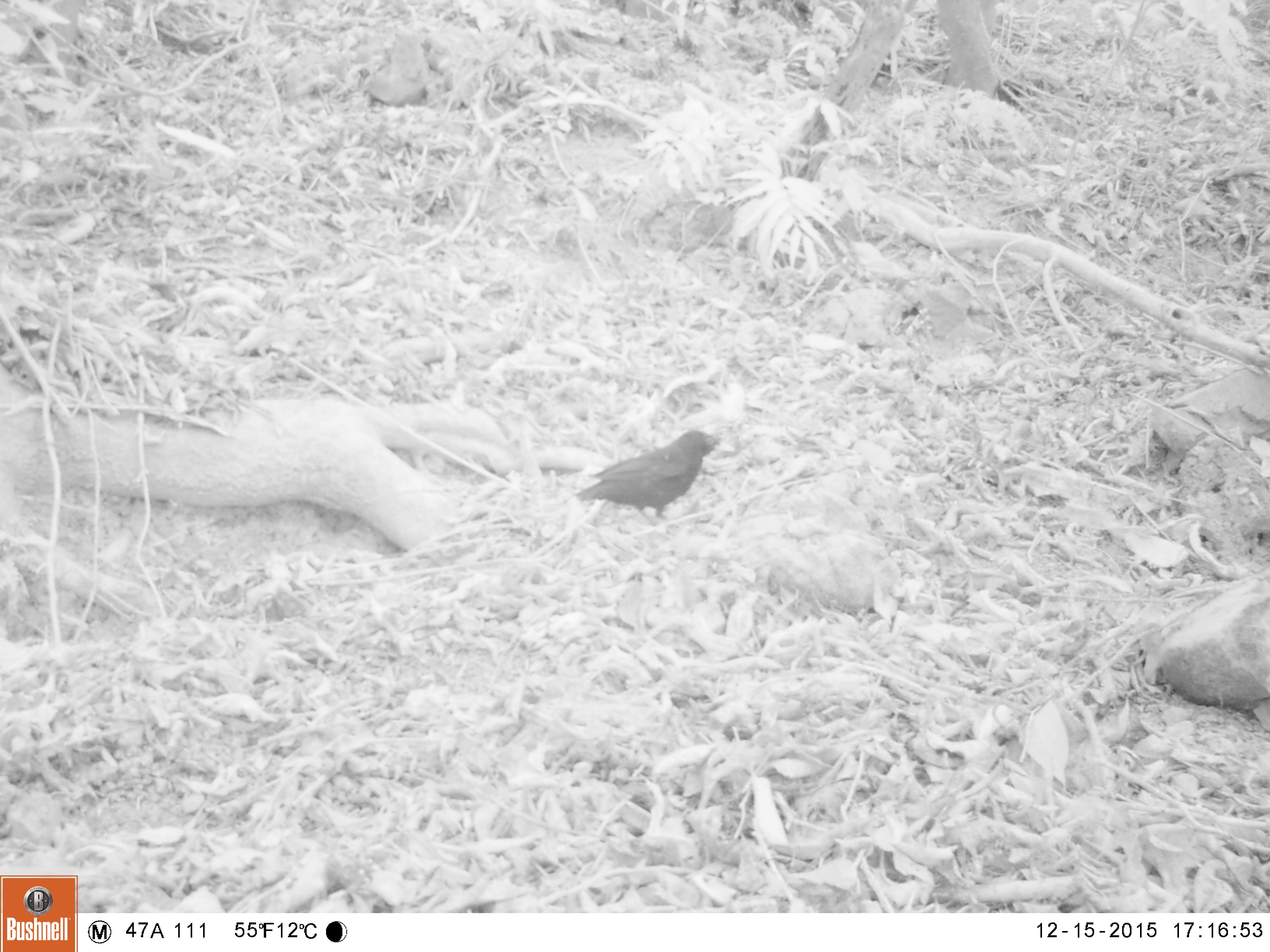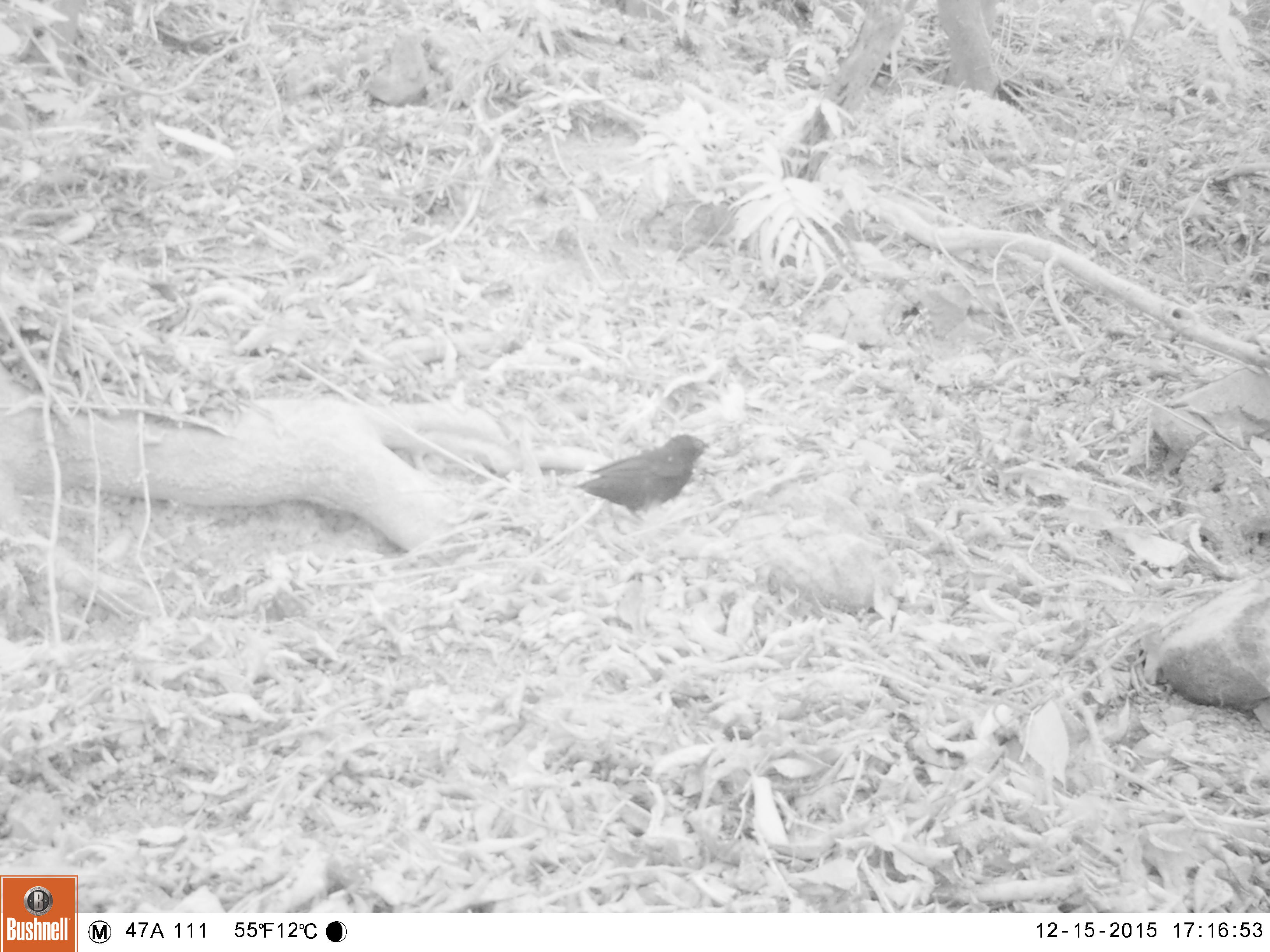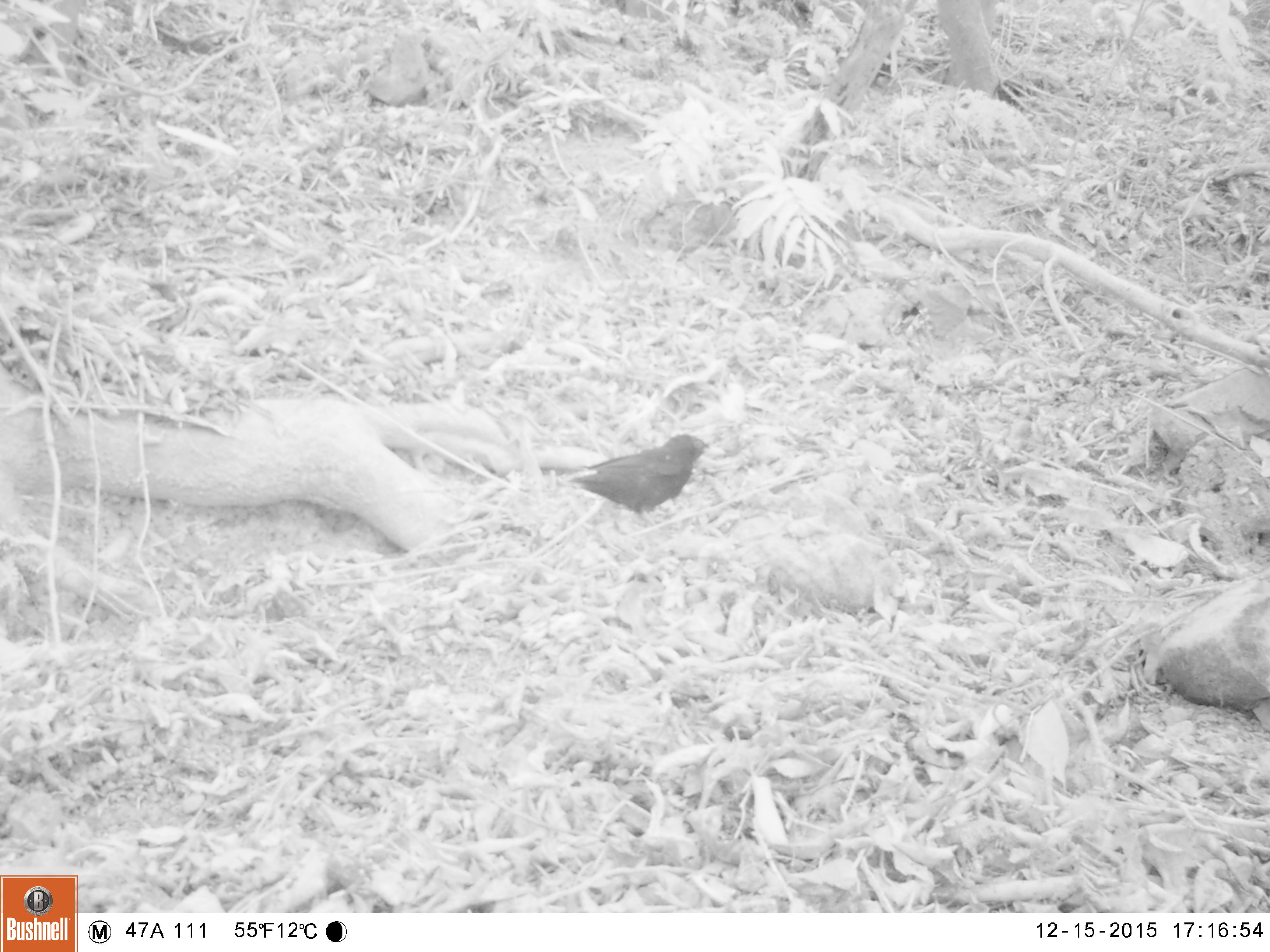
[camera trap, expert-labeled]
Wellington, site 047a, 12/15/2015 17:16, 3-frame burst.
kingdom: Animalia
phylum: Chordata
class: Aves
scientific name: Aves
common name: bird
Bird (Aves).